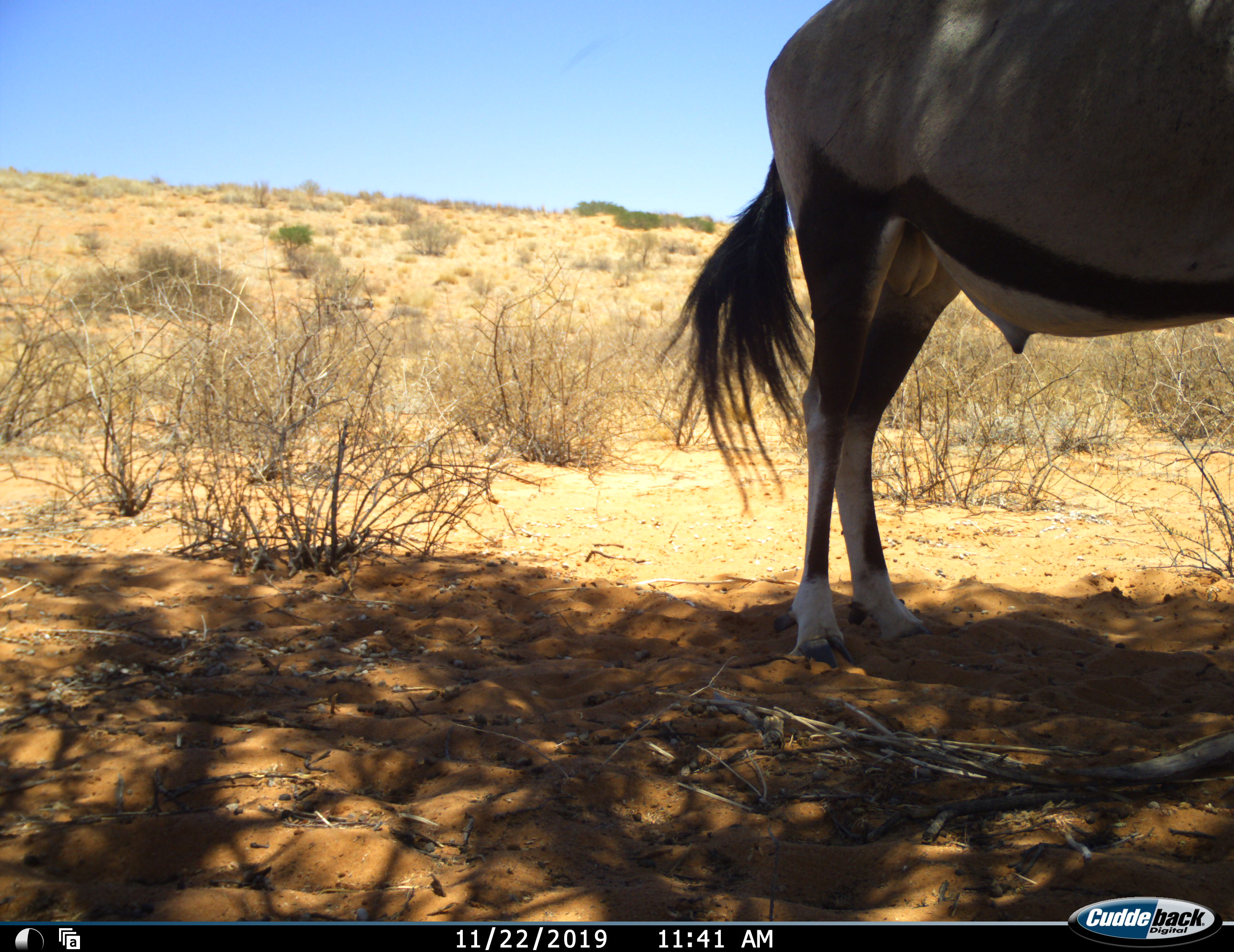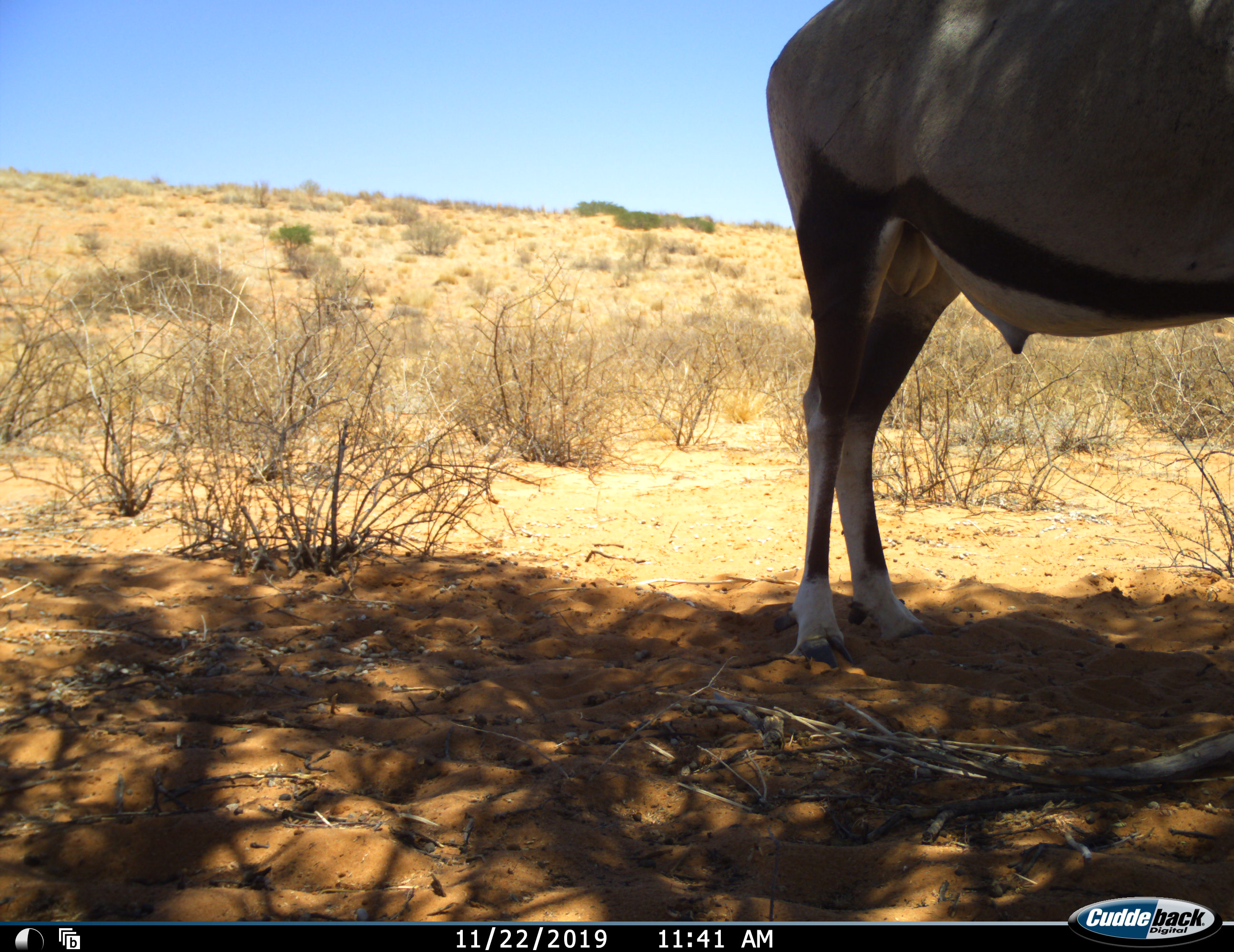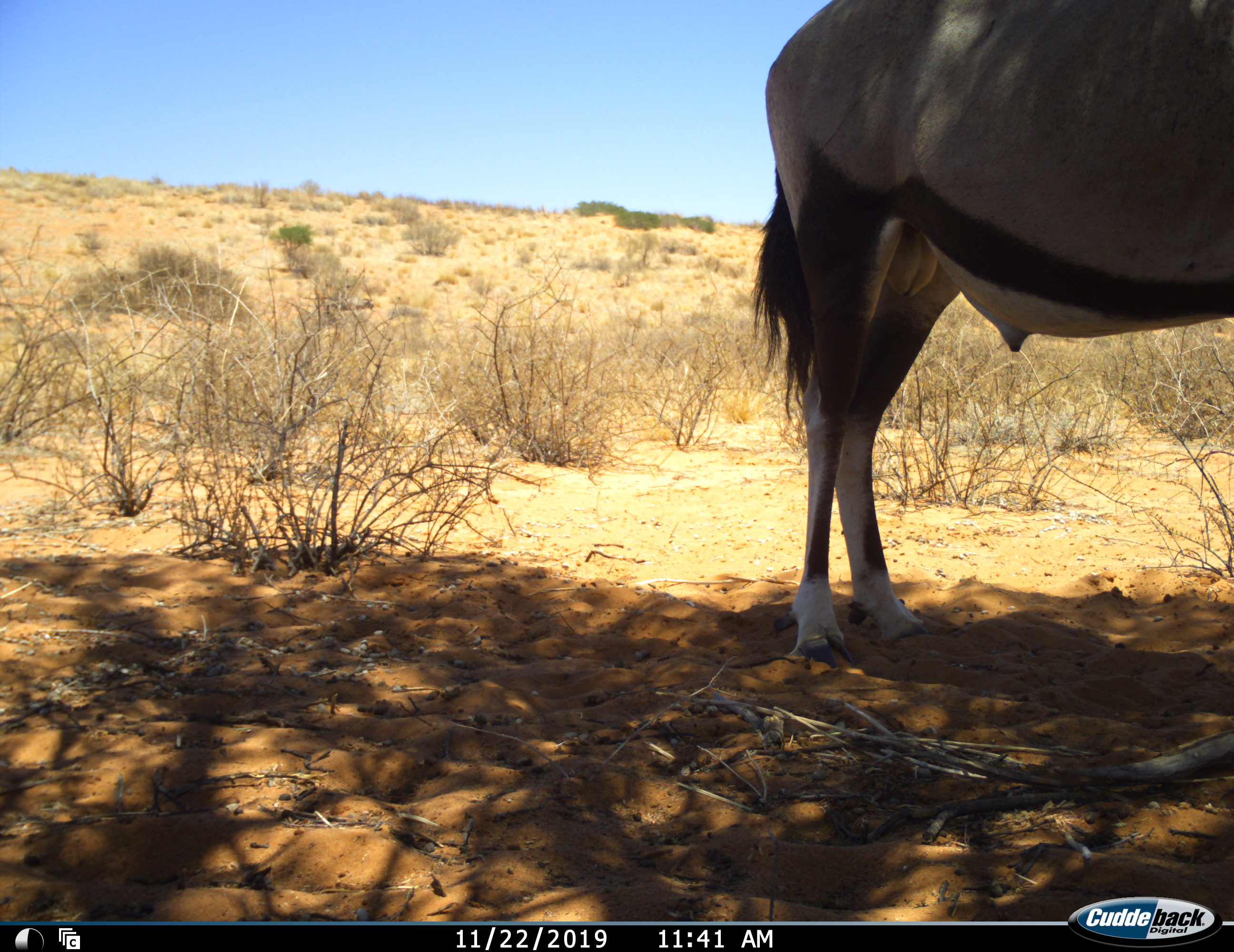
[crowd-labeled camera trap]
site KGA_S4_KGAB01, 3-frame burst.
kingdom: Animalia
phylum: Chordata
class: Mammalia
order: Artiodactyla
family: Bovidae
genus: Oryx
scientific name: Oryx gazella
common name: gemsbok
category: oryx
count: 1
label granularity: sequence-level